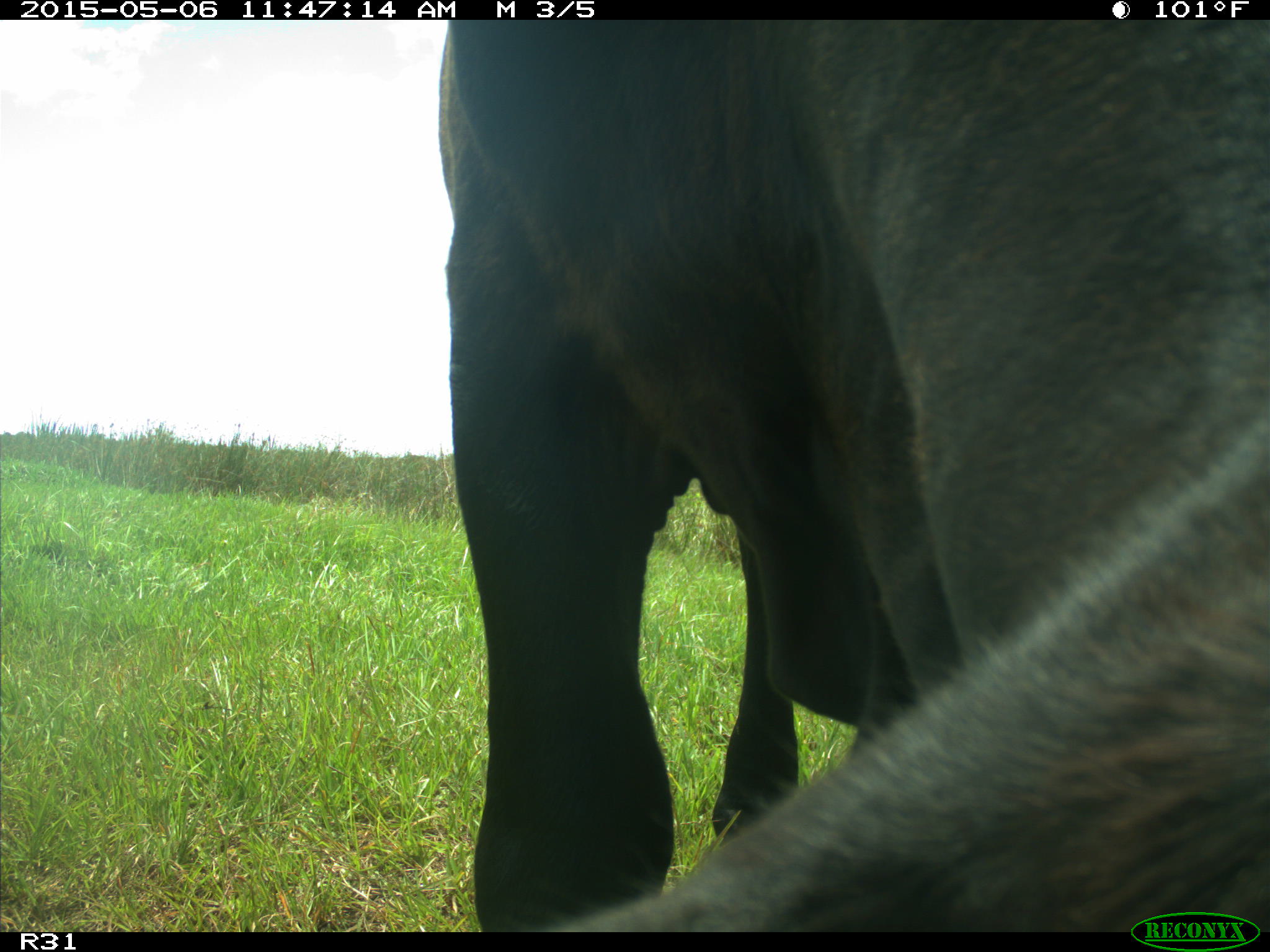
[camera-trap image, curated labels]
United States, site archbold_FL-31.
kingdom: Animalia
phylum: Chordata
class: Mammalia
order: Artiodactyla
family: Bovidae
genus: Bos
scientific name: Bos taurus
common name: domestic cow